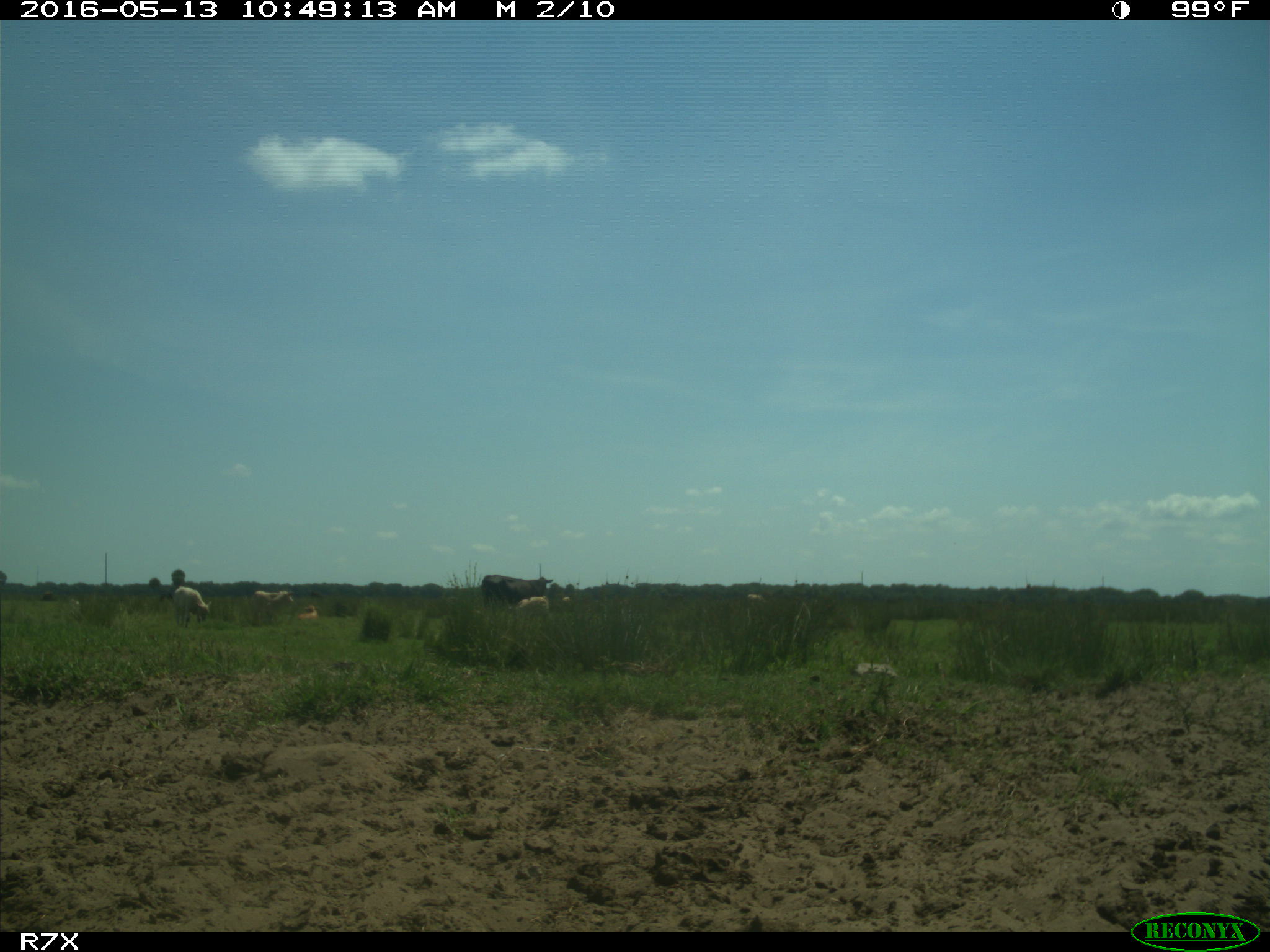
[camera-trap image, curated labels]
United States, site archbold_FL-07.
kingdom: Animalia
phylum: Chordata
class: Mammalia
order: Artiodactyla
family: Bovidae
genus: Bos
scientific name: Bos taurus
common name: domestic cow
Bos taurus (domestic cow).